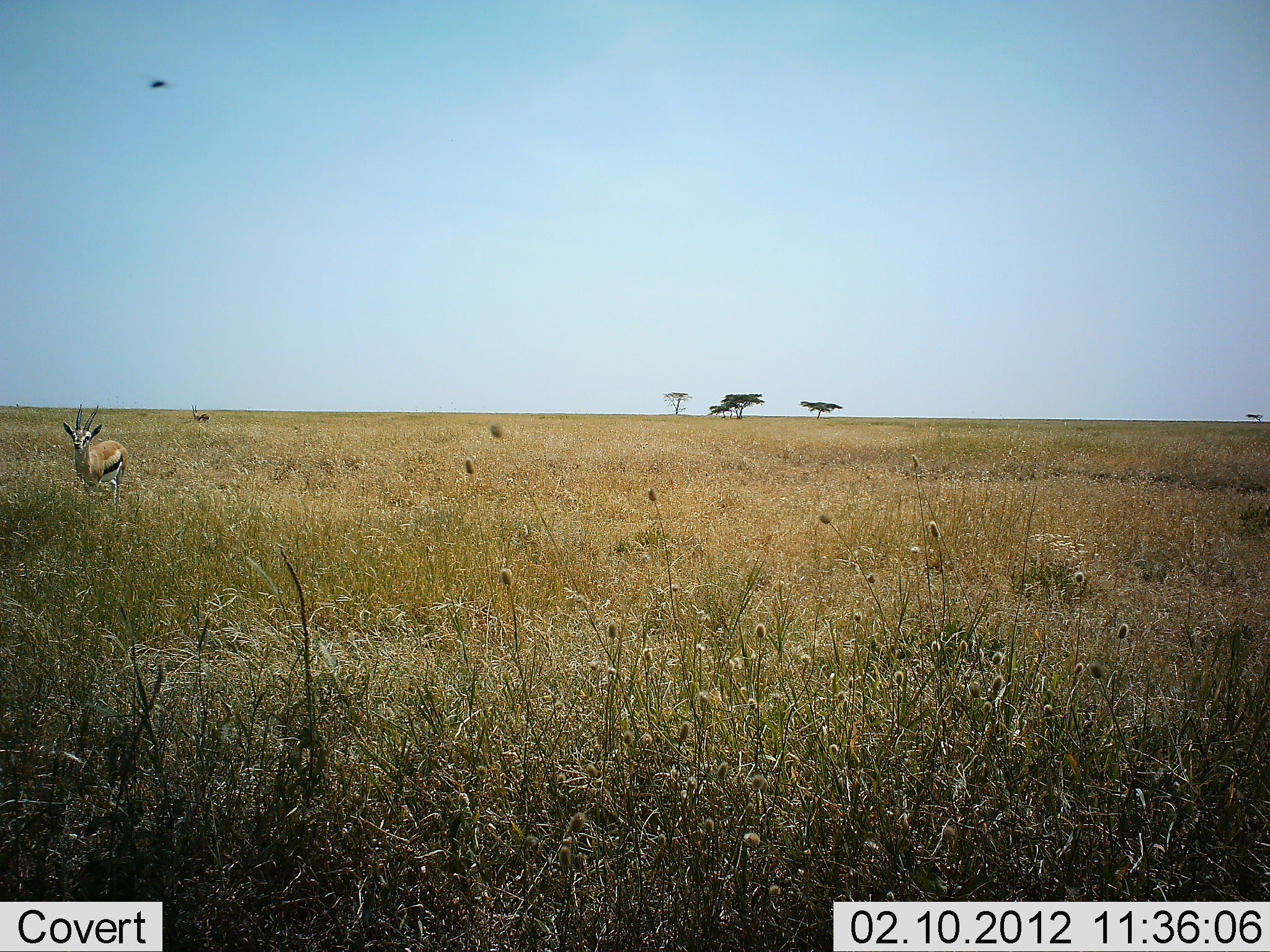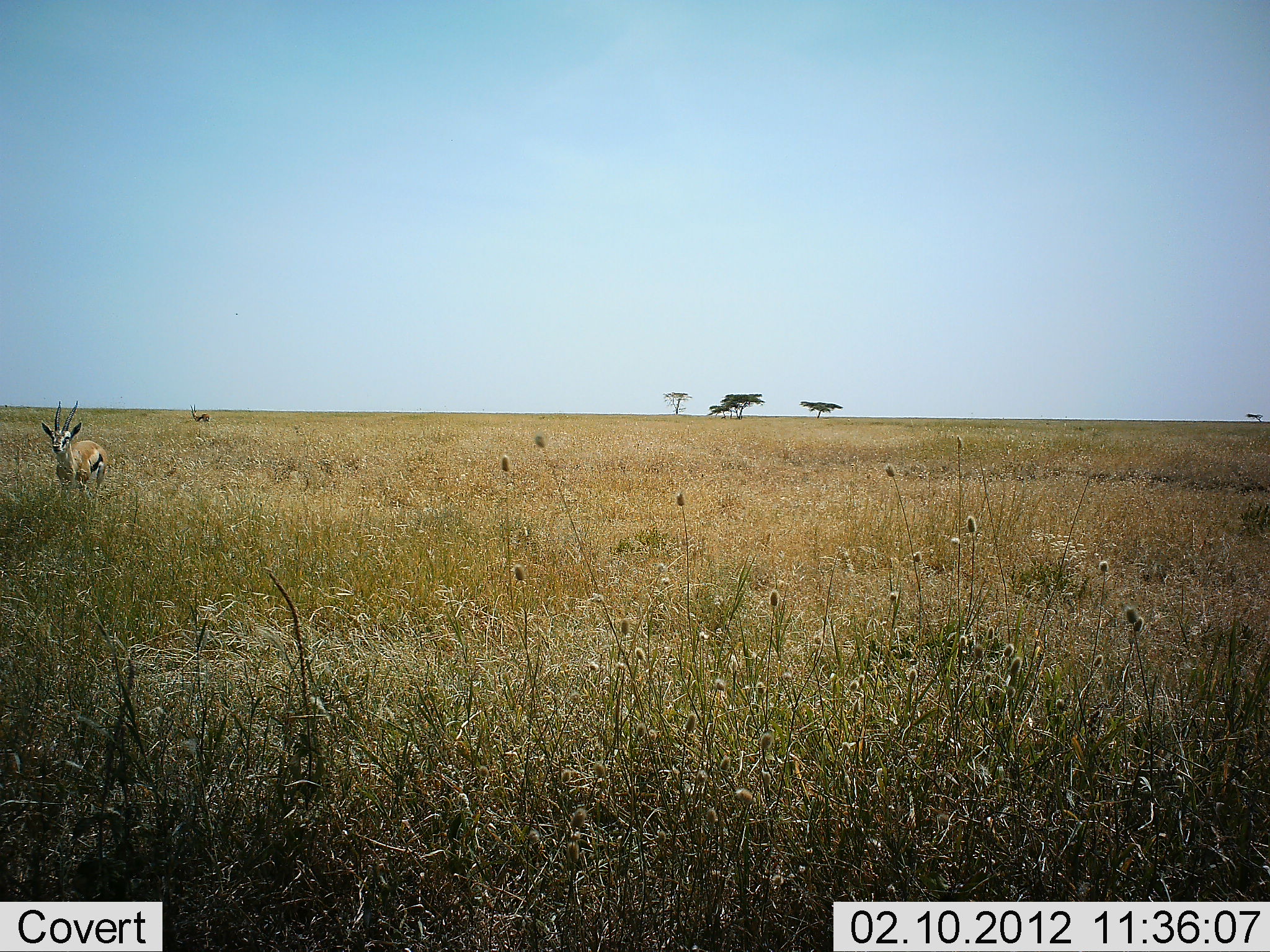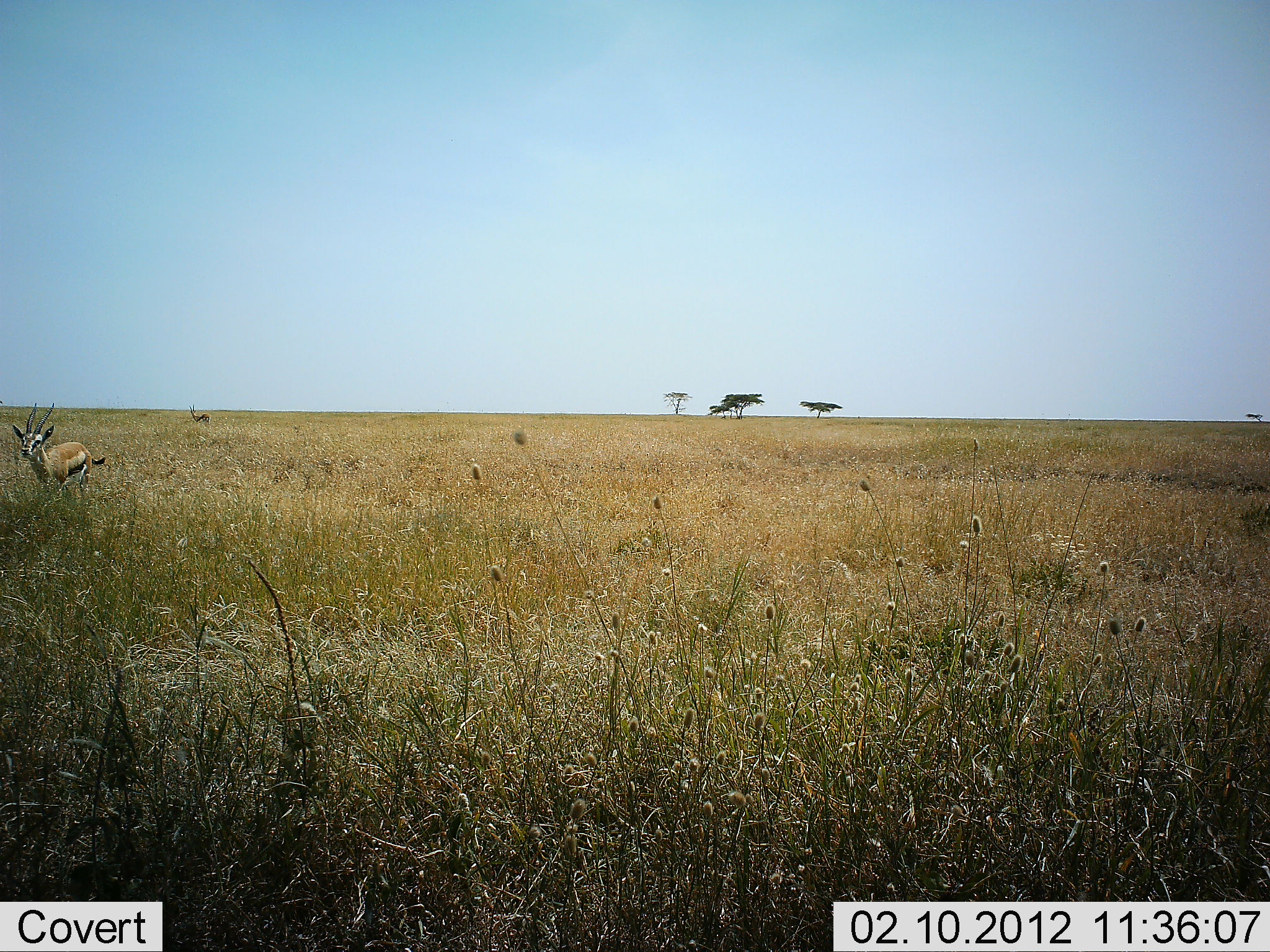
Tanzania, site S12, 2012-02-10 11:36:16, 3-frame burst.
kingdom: Animalia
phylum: Chordata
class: Mammalia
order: Artiodactyla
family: Bovidae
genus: Eudorcas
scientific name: Eudorcas thomsonii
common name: thomson's gazelle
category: gazellethomsons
Gazellethomsons (thomson's gazelle) (Eudorcas thomsonii), count 2. Behavior (volunteer vote fractions): standing 64%, resting 0%, moving 72%, interacting 0%. Young present (vote fraction): 0%. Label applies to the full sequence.